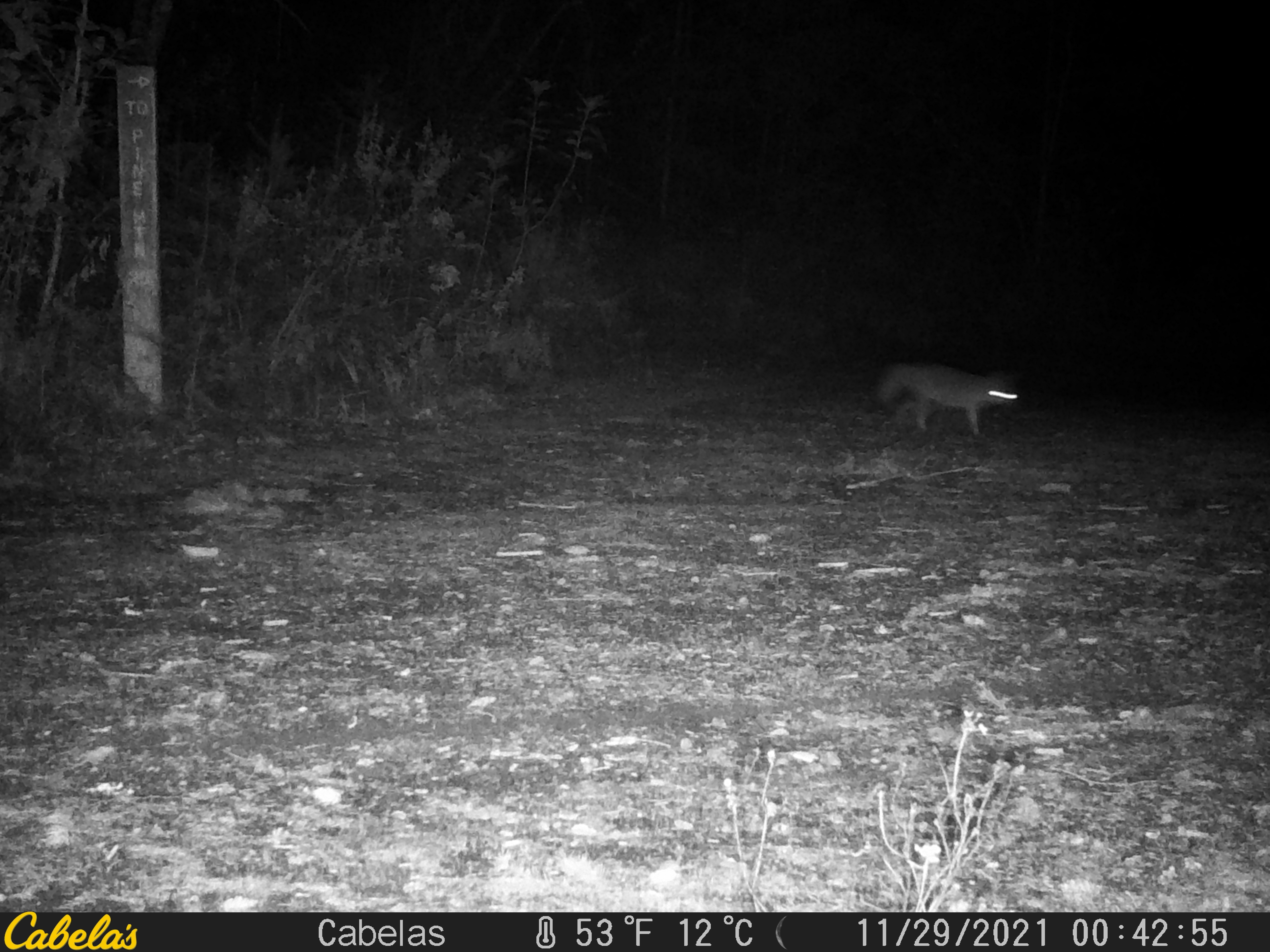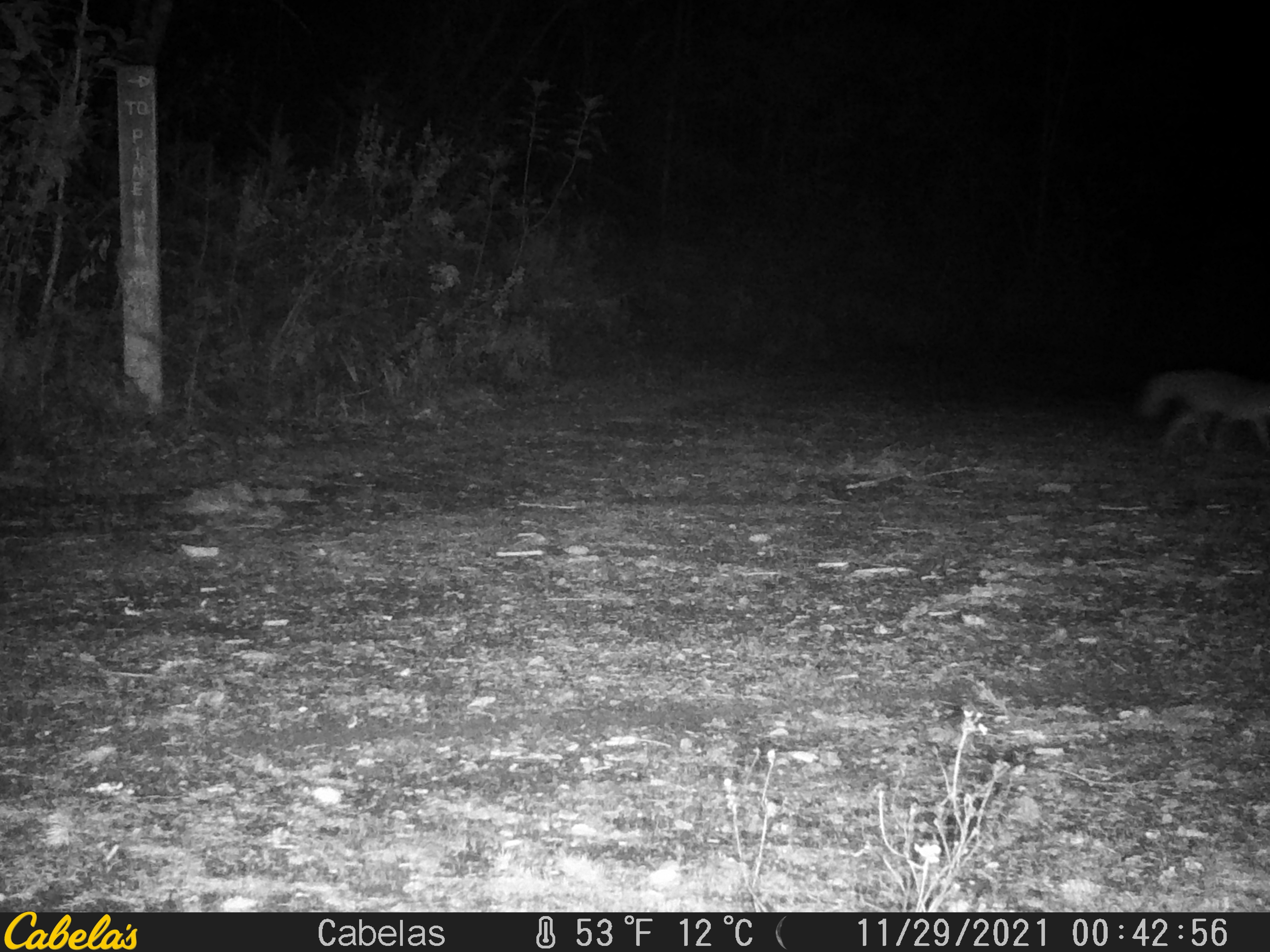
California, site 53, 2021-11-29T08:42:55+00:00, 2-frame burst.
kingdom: Animalia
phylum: Chordata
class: Mammalia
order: Carnivora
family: Canidae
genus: Urocyon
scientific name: Urocyon cinereoargenteus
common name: gray fox